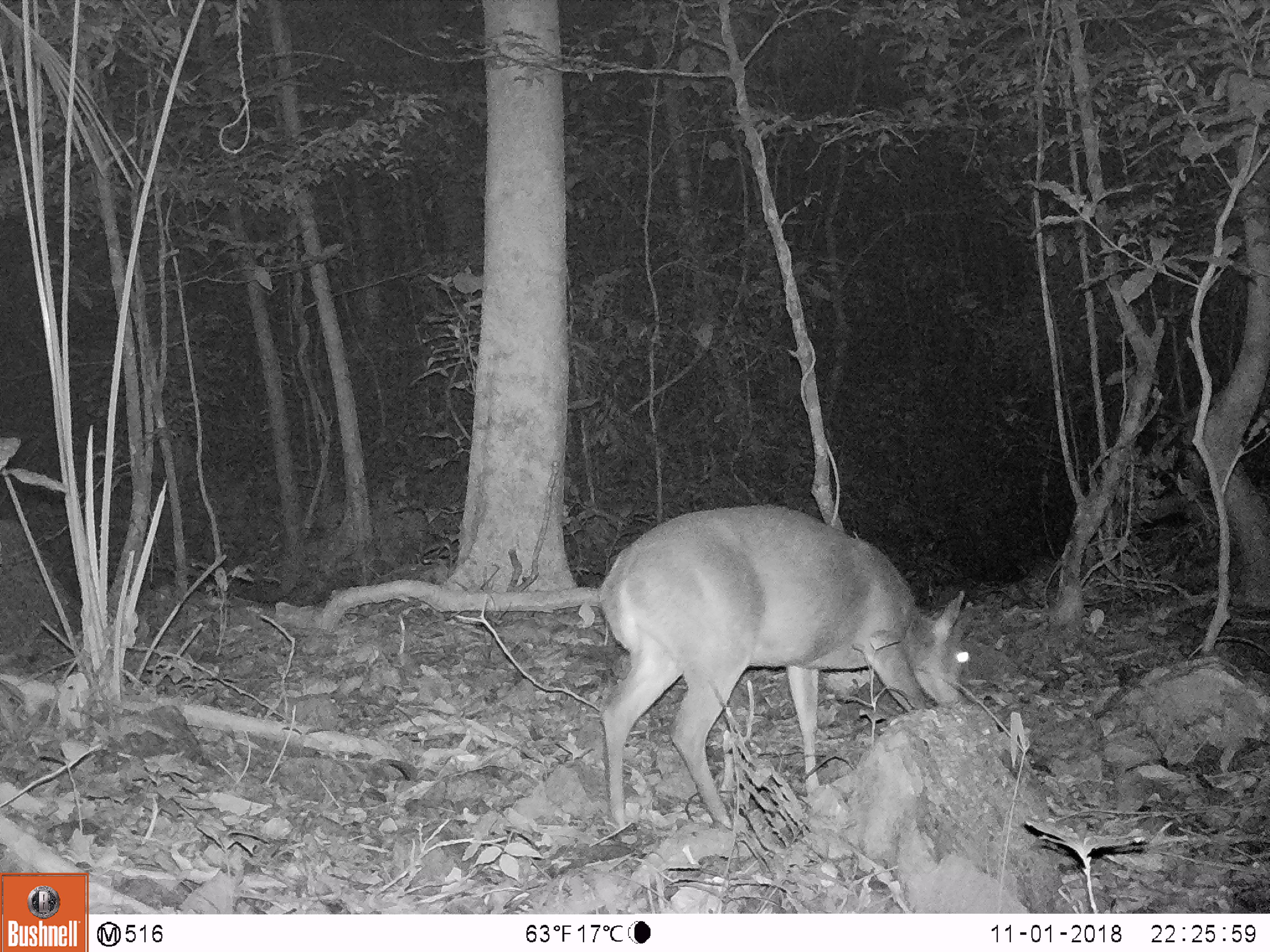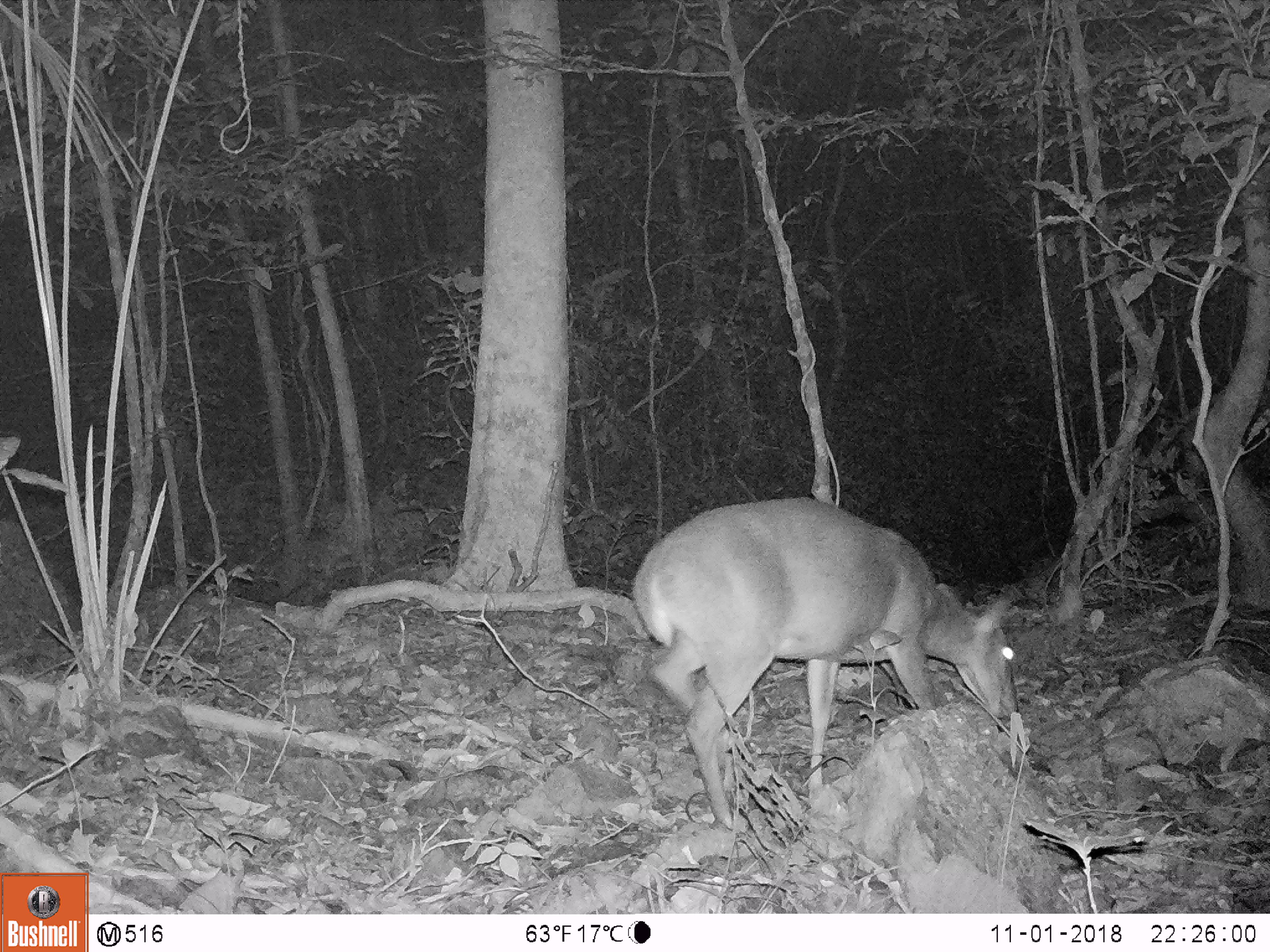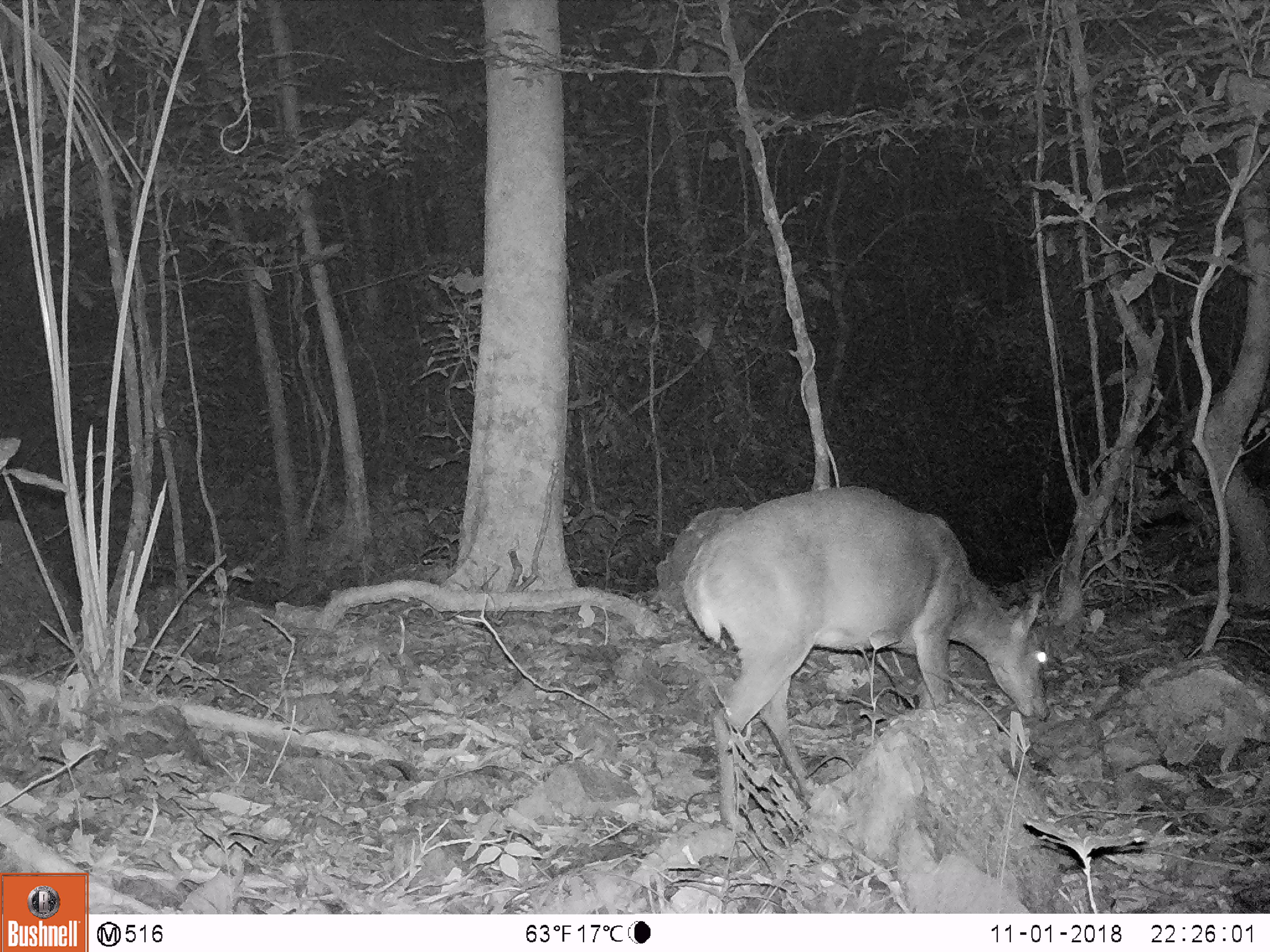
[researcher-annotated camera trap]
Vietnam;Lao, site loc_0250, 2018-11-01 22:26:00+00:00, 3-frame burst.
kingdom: Animalia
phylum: Chordata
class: Mammalia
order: Artiodactyla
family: Cervidae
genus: Muntiacus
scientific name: Muntiacus vuquangensis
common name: large-antlered muntjac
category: large antlered muntjac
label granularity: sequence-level